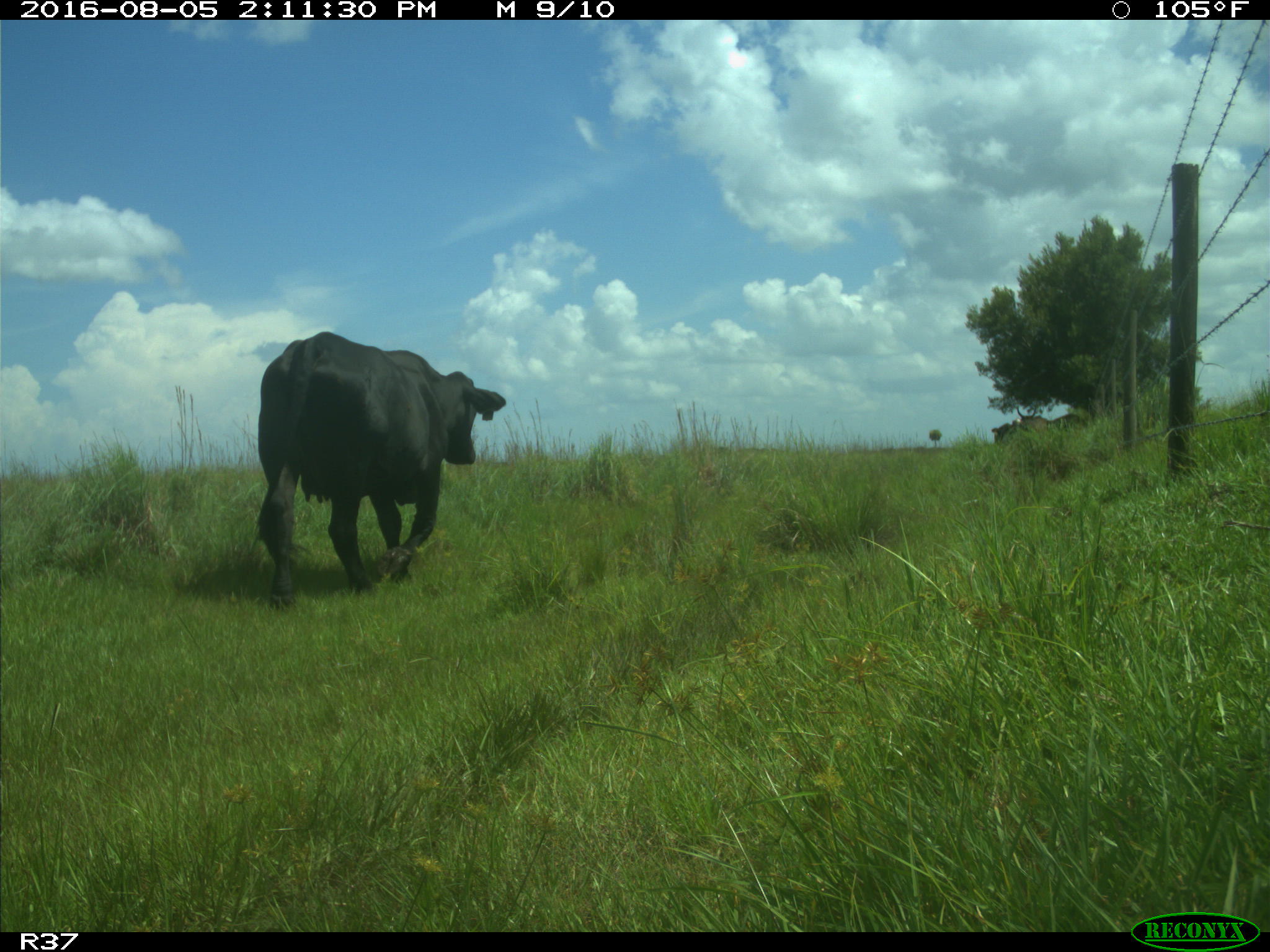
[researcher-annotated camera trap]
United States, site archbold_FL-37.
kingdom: Animalia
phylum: Chordata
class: Mammalia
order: Artiodactyla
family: Bovidae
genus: Bos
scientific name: Bos taurus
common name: domestic cow